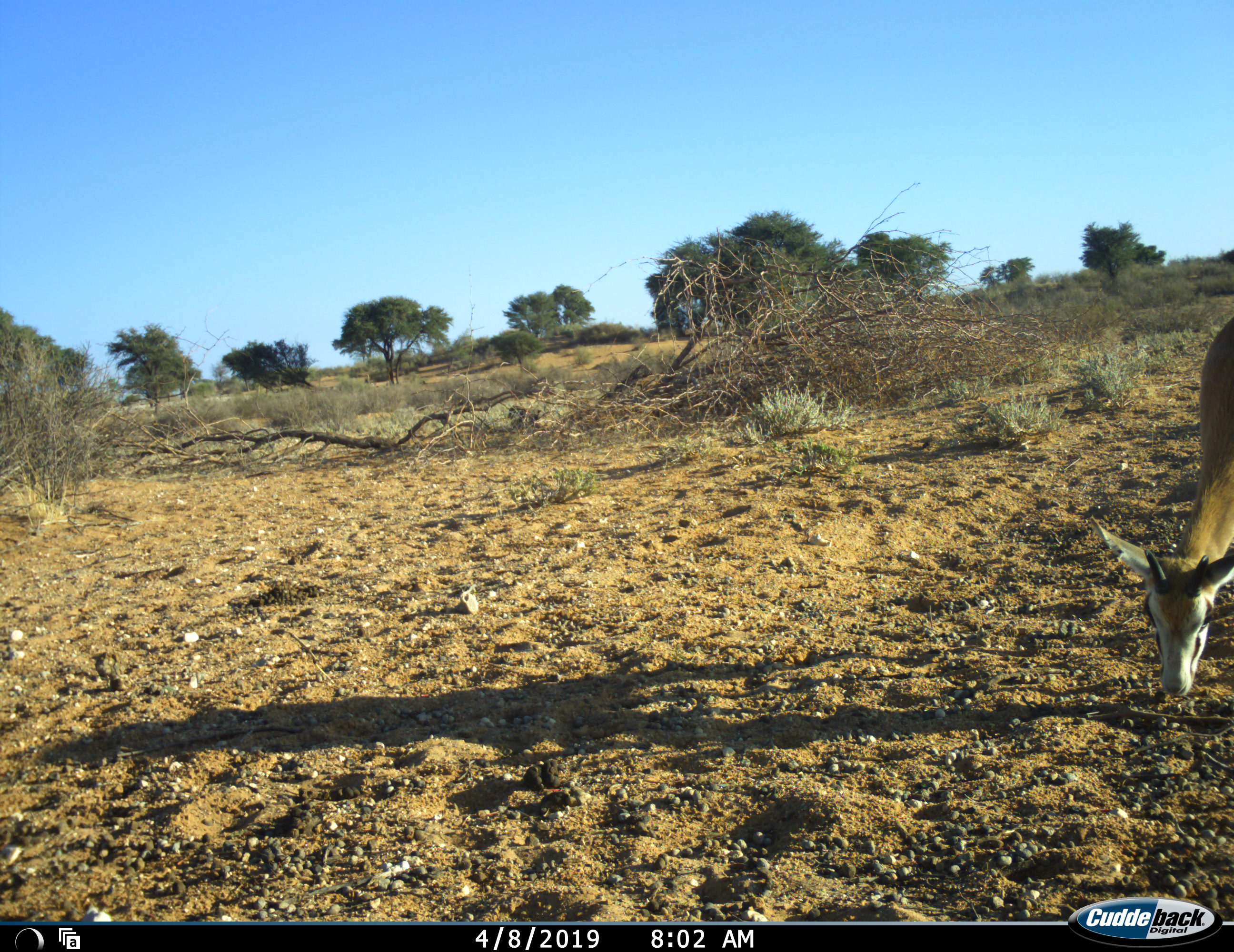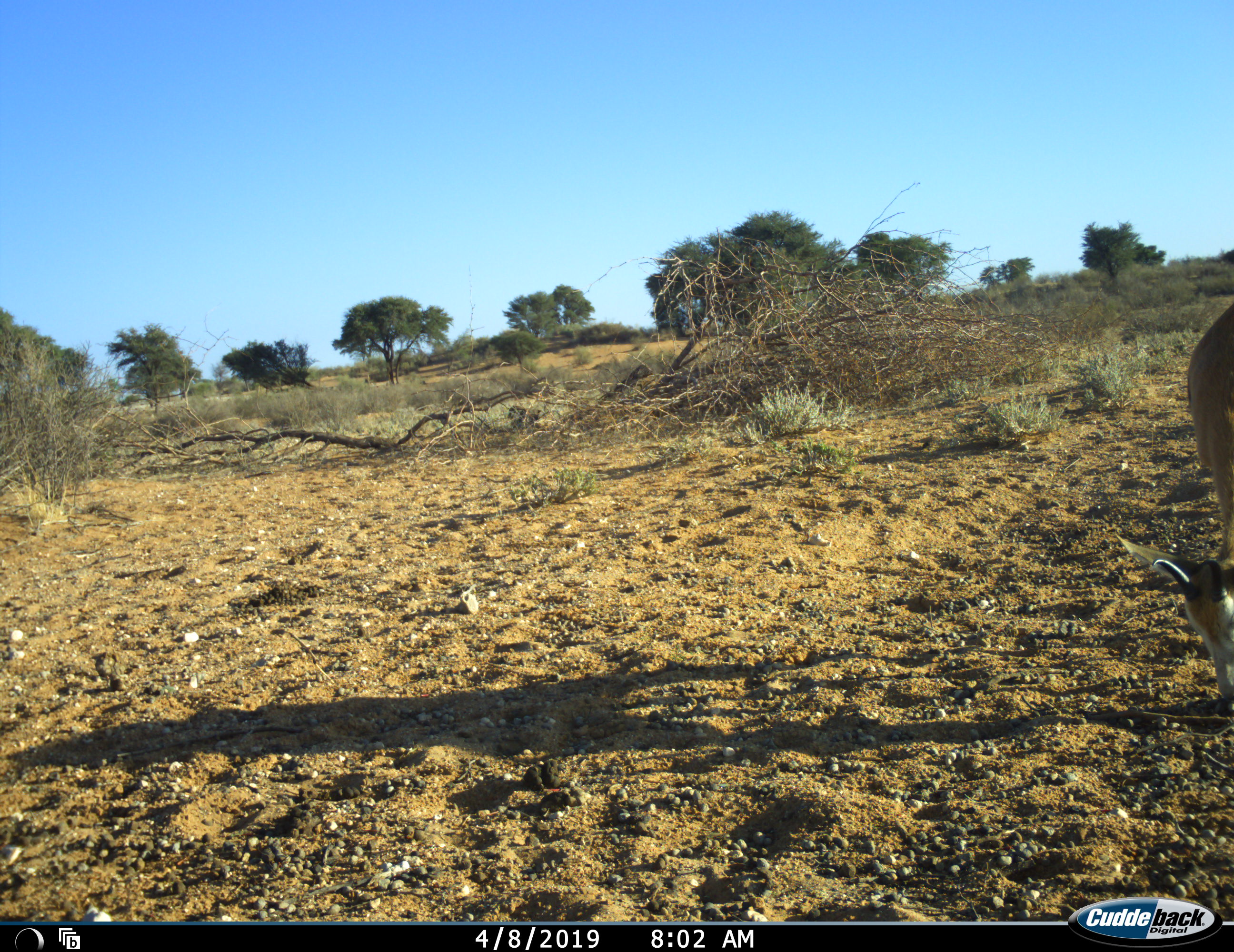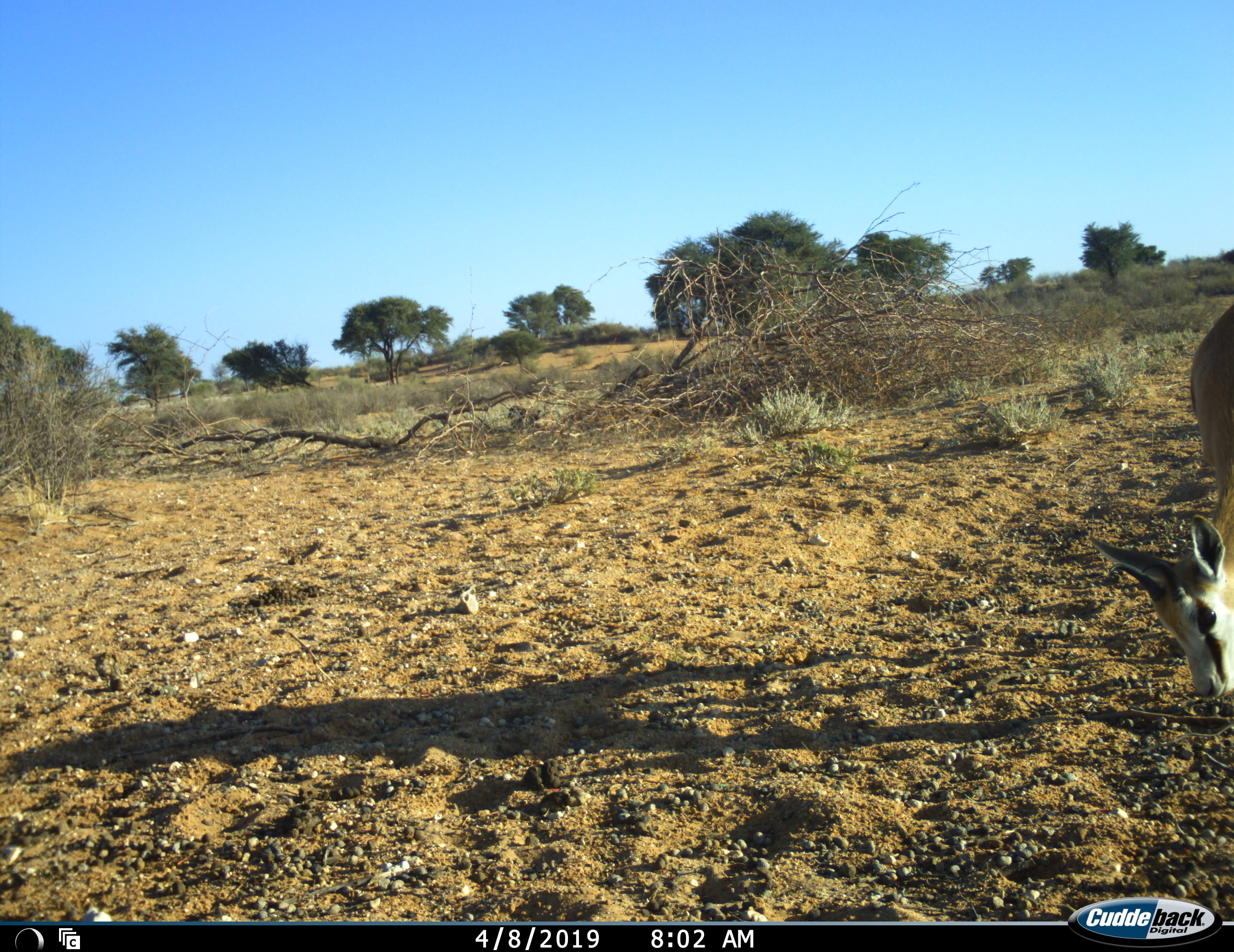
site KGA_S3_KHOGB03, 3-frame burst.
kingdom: Animalia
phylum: Chordata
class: Mammalia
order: Artiodactyla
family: Bovidae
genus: Antidorcas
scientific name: Antidorcas marsupialis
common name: springbok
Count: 1.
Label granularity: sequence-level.